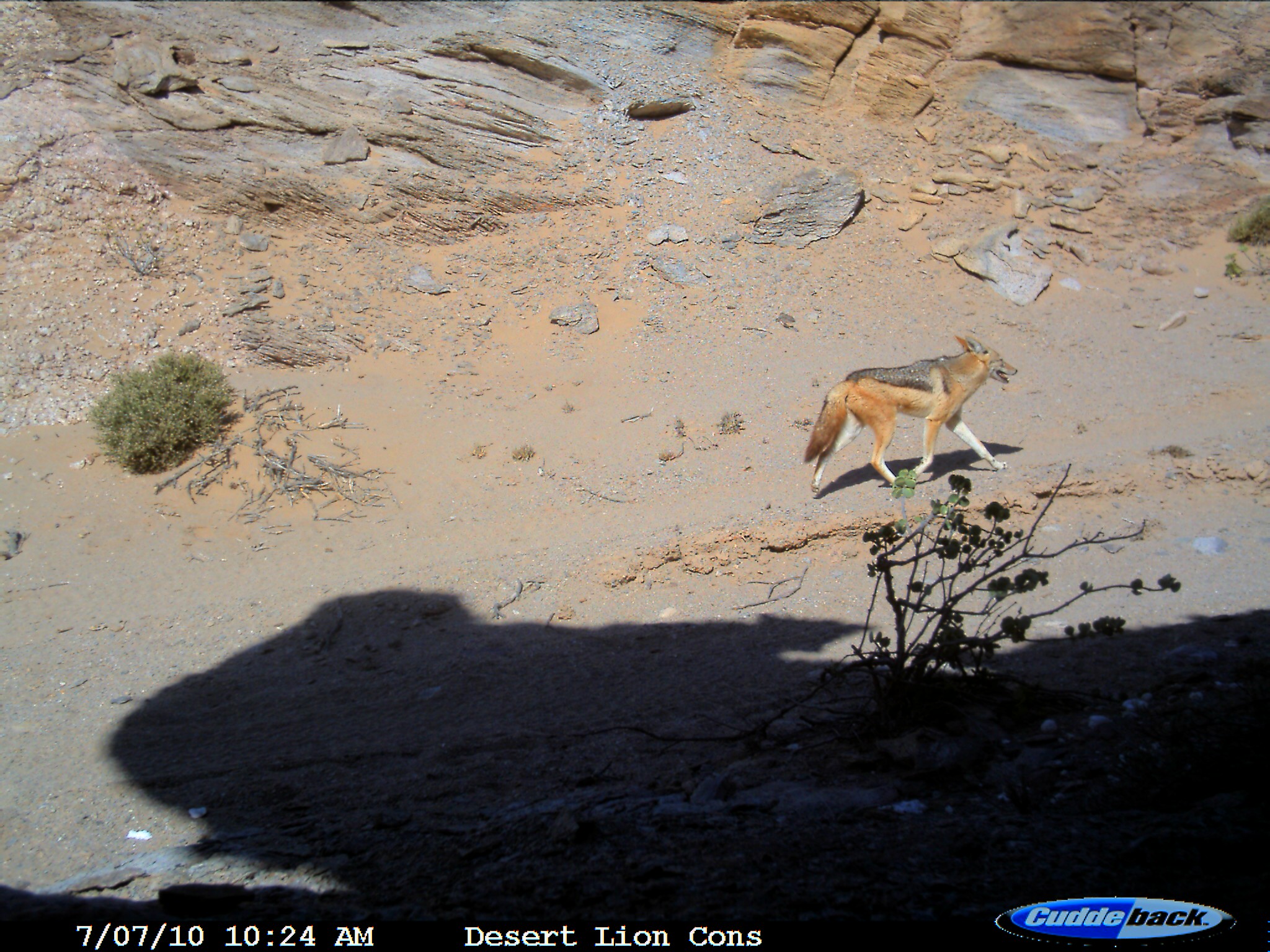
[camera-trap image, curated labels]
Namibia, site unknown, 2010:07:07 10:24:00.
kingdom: Animalia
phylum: Chordata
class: Mammalia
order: Carnivora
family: Canidae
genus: Lupulella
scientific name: Lupulella mesomelas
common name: black-backed jackal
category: canis mesomelas